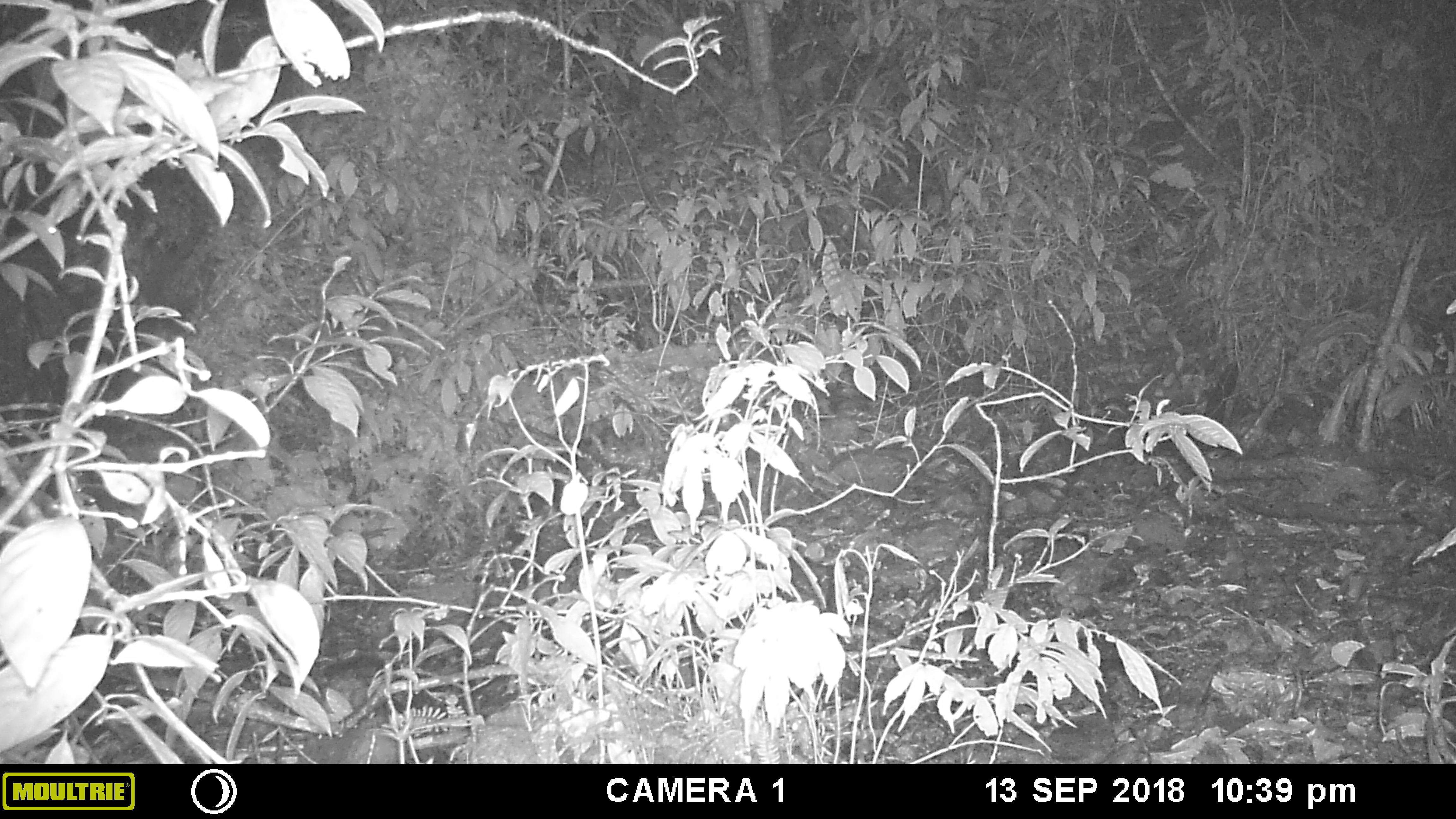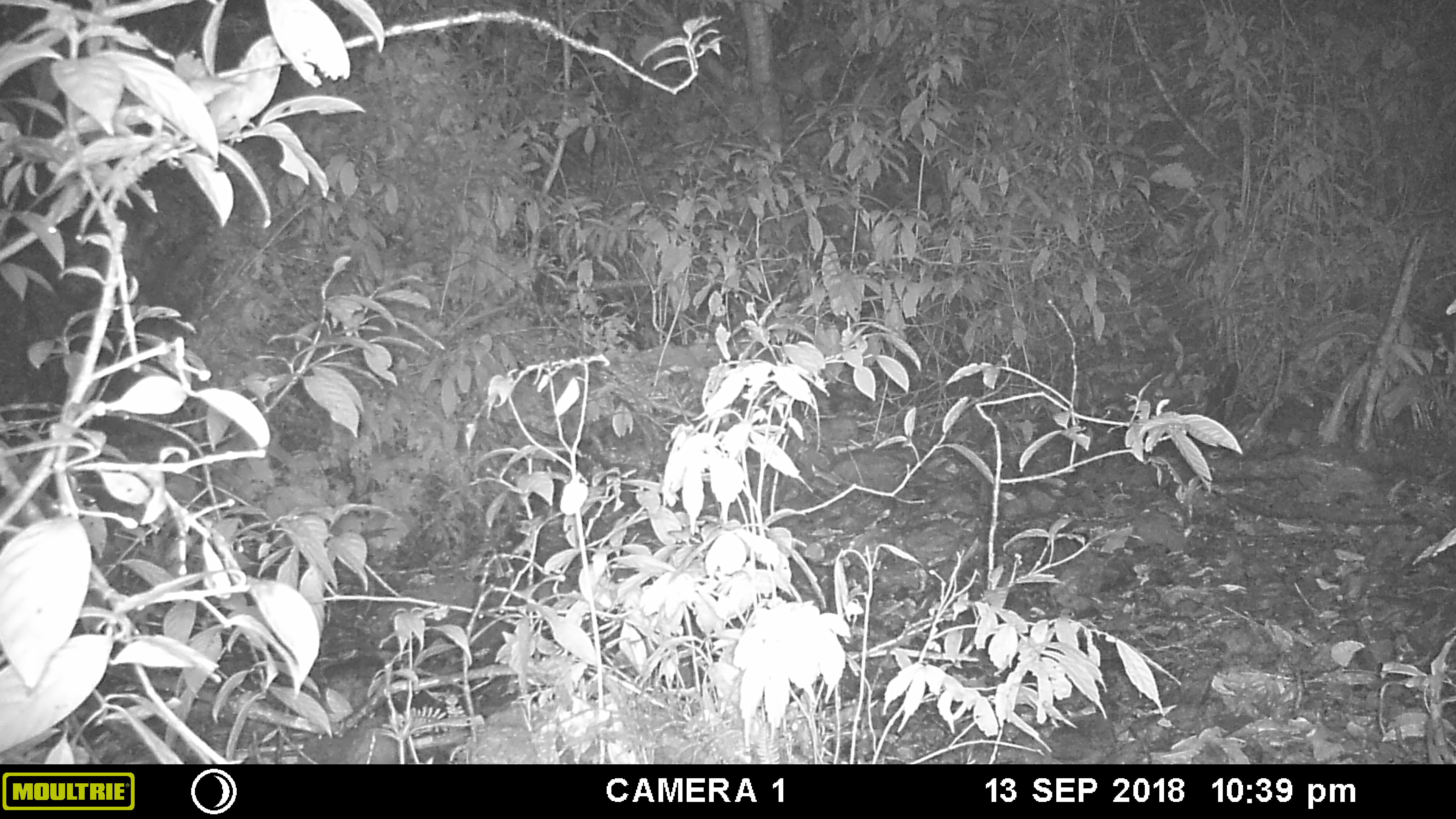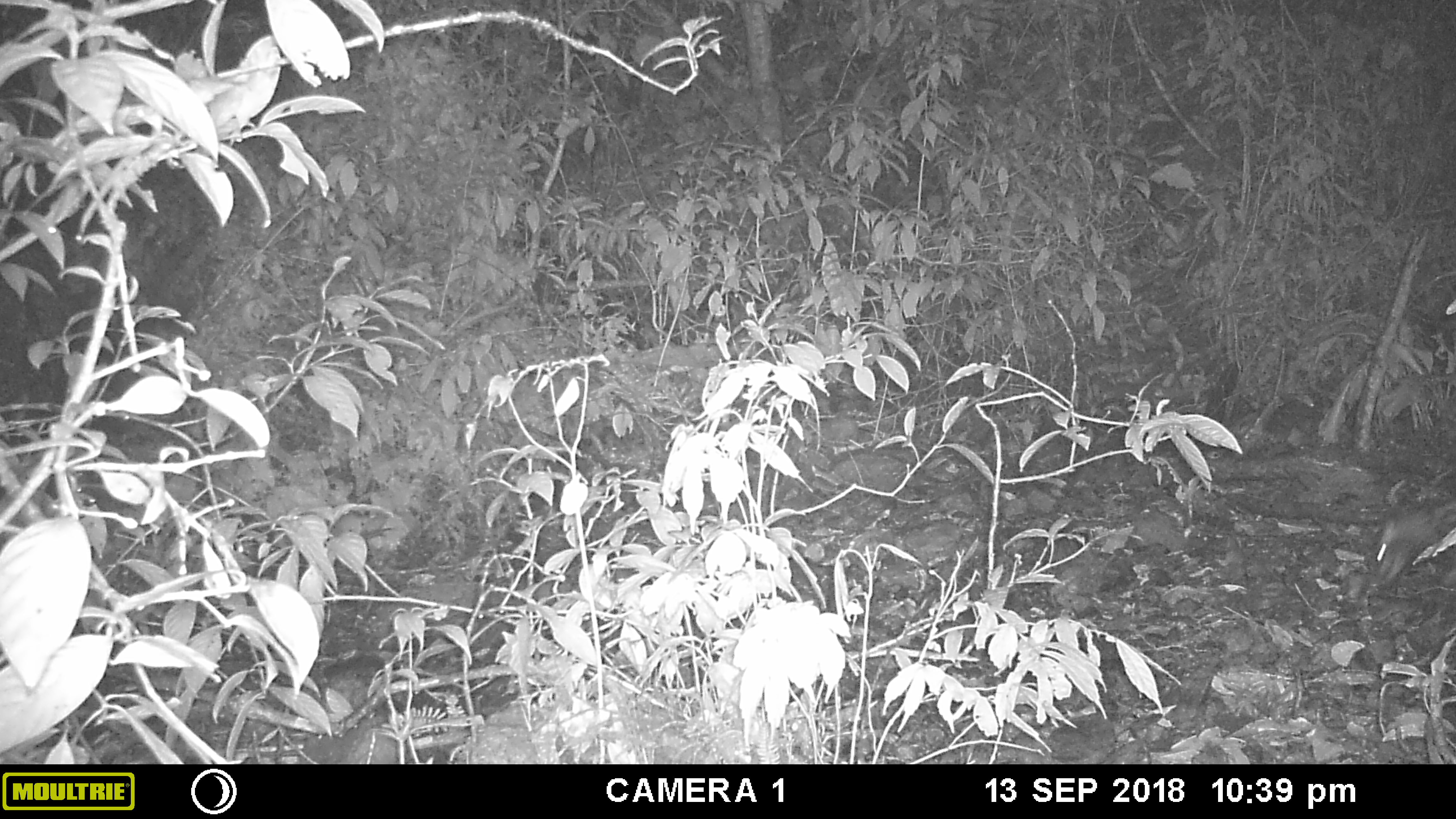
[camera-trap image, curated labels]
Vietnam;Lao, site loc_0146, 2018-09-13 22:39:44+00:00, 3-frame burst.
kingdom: Animalia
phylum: Chordata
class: Mammalia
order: Carnivora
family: Viverridae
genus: Paradoxurus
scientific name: Paradoxurus hermaphroditus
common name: common palm civet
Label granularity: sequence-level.